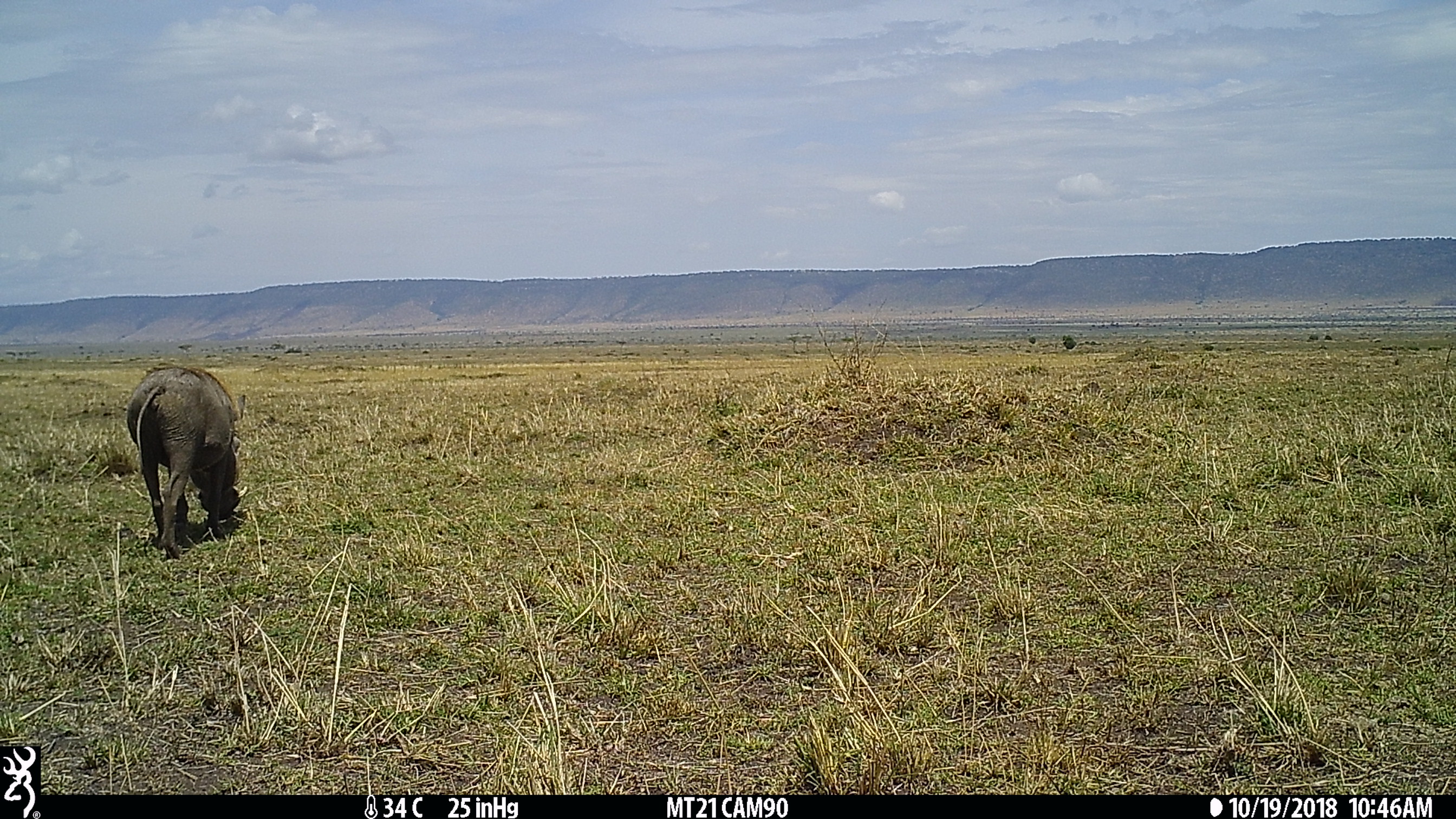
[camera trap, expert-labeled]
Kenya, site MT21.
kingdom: Animalia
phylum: Chordata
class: Mammalia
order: Artiodactyla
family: Suidae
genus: Phacochoerus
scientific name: Phacochoerus africanus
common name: common warthog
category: warthog